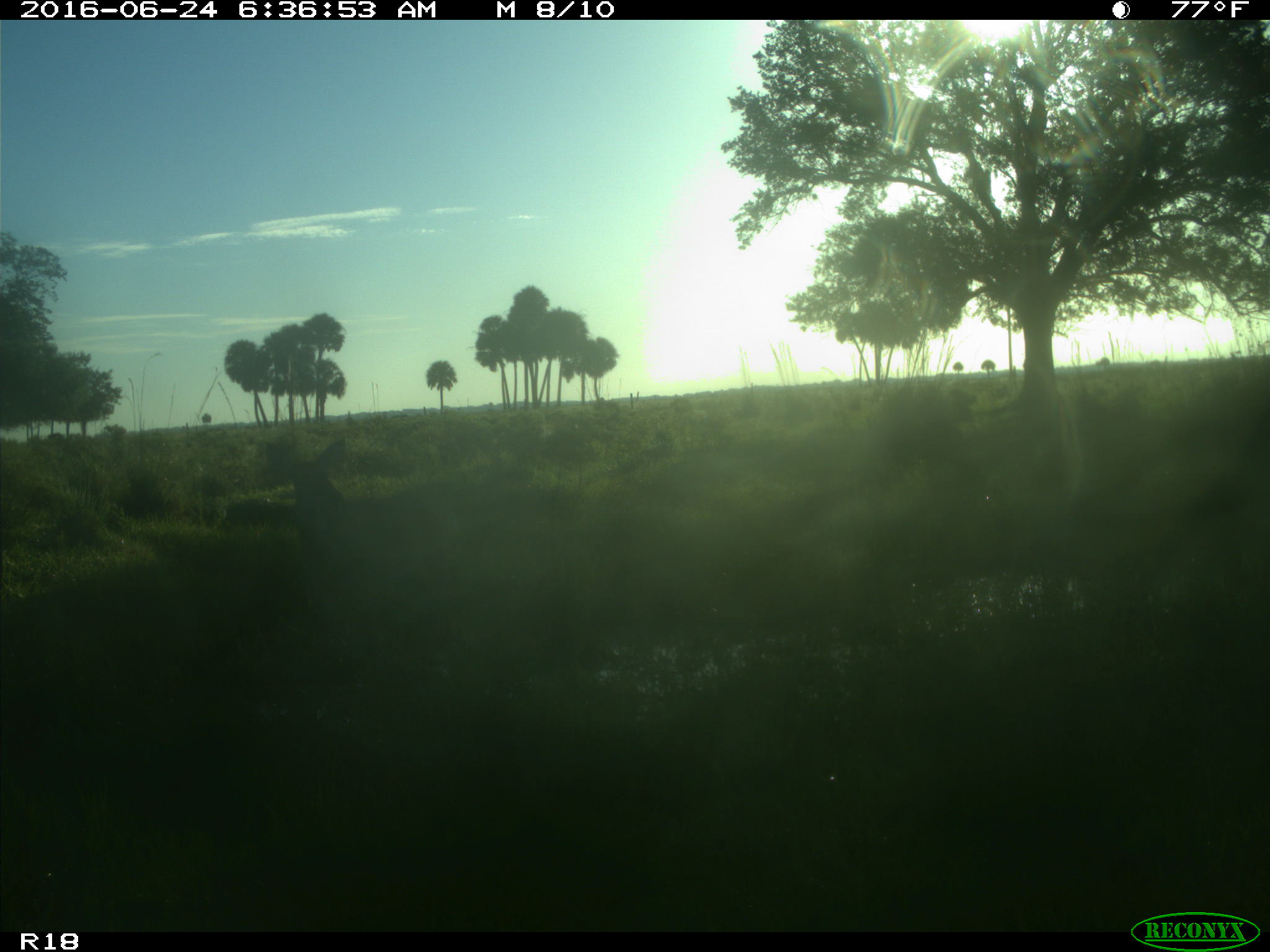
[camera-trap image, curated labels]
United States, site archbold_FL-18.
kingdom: Animalia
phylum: Chordata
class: Mammalia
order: Artiodactyla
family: Cervidae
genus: Odocoileus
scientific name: Odocoileus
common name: deer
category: unidentified deer